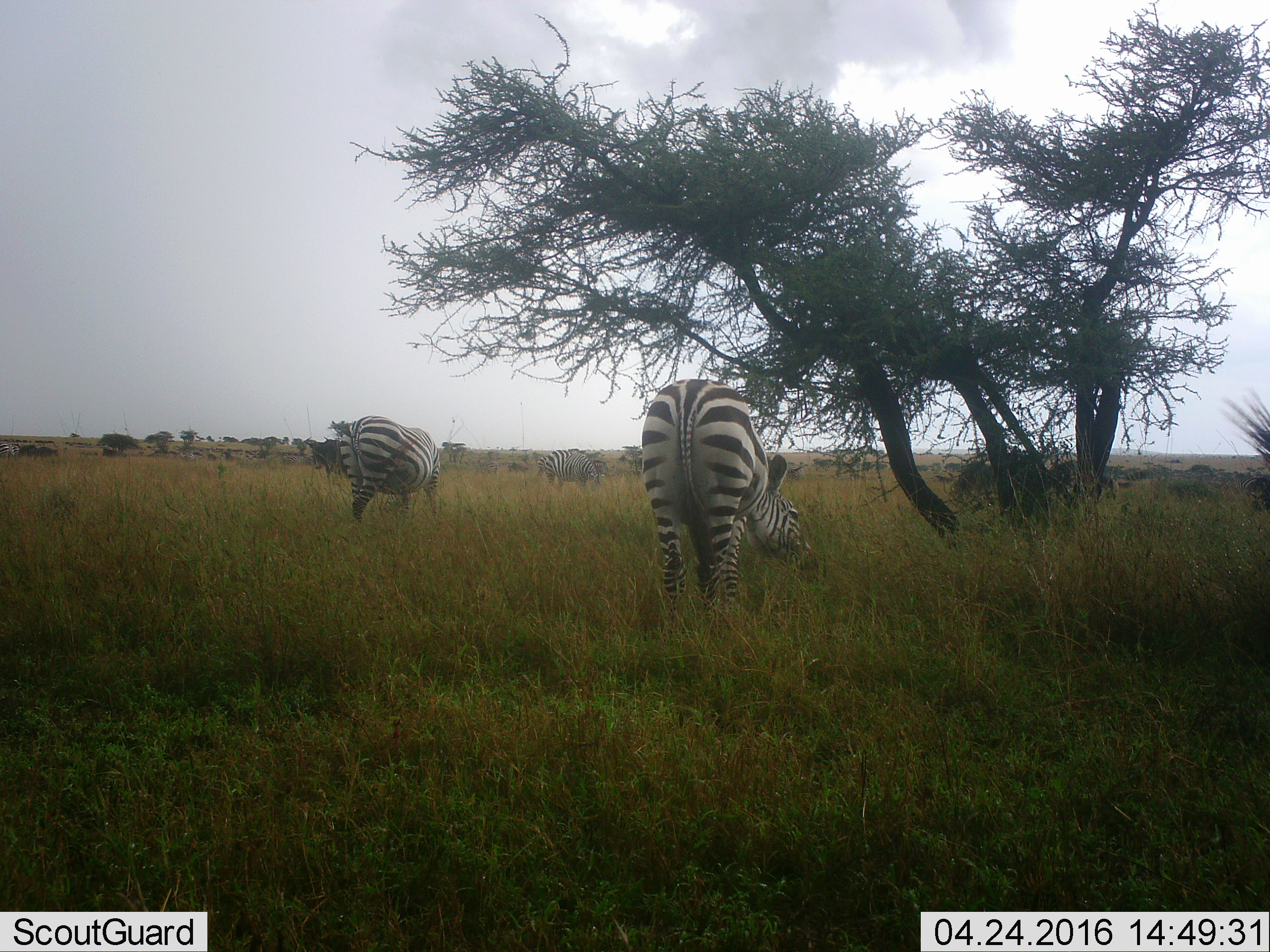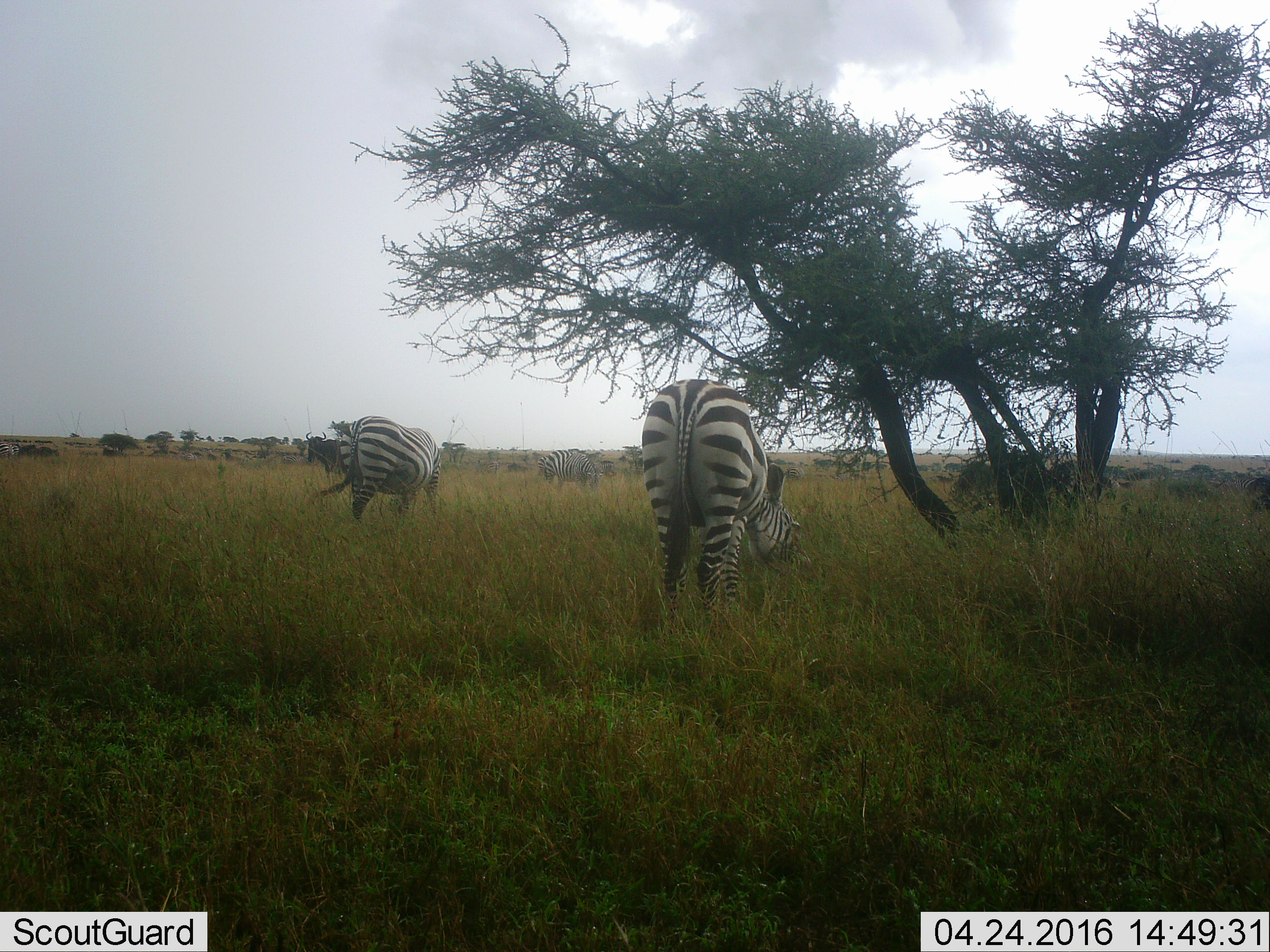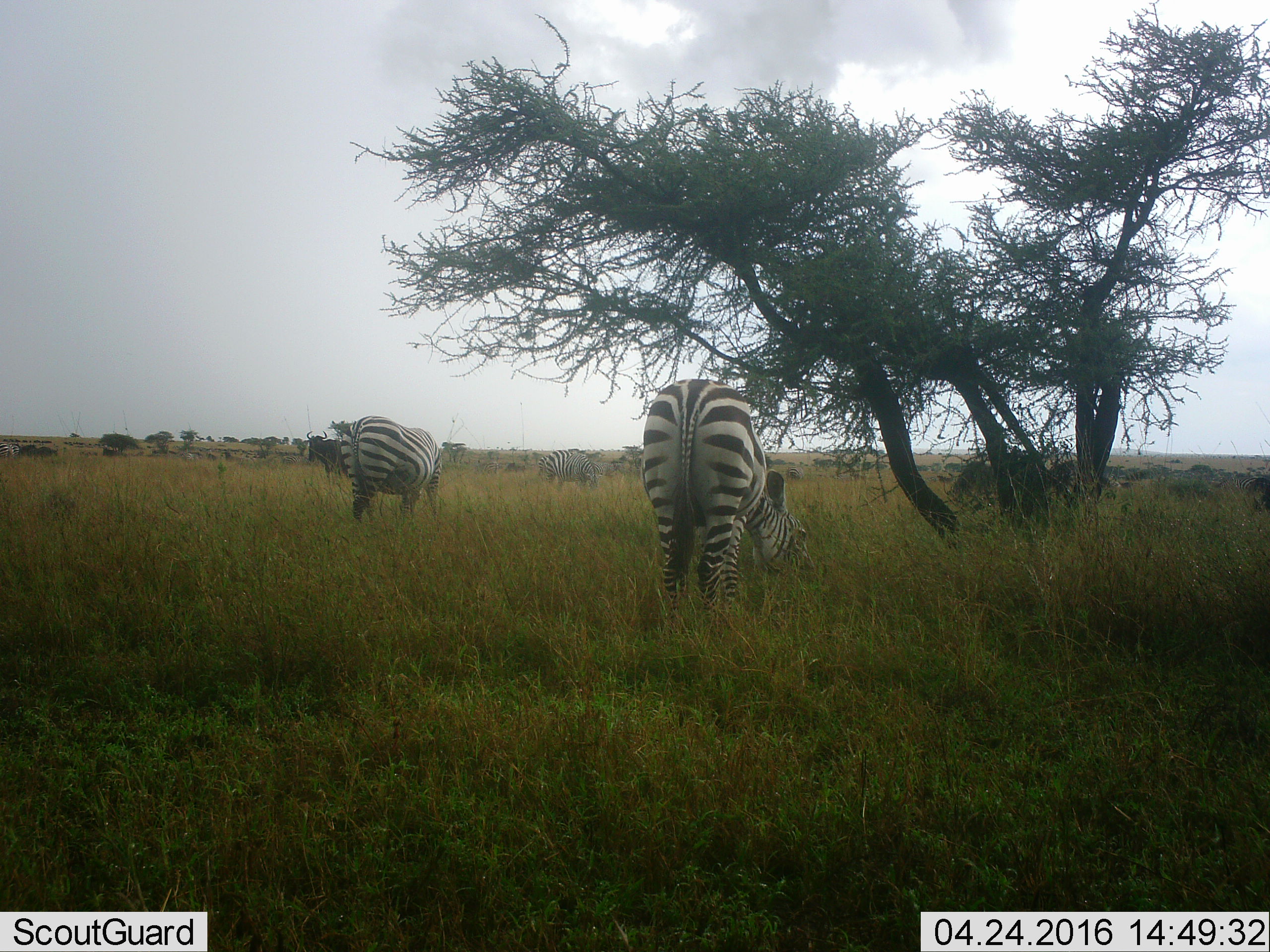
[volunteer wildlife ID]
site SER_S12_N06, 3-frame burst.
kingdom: Animalia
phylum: Chordata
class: Mammalia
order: Perissodactyla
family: Equidae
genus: Equus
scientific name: Equus quagga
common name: plains zebra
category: zebraplains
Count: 10.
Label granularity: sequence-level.